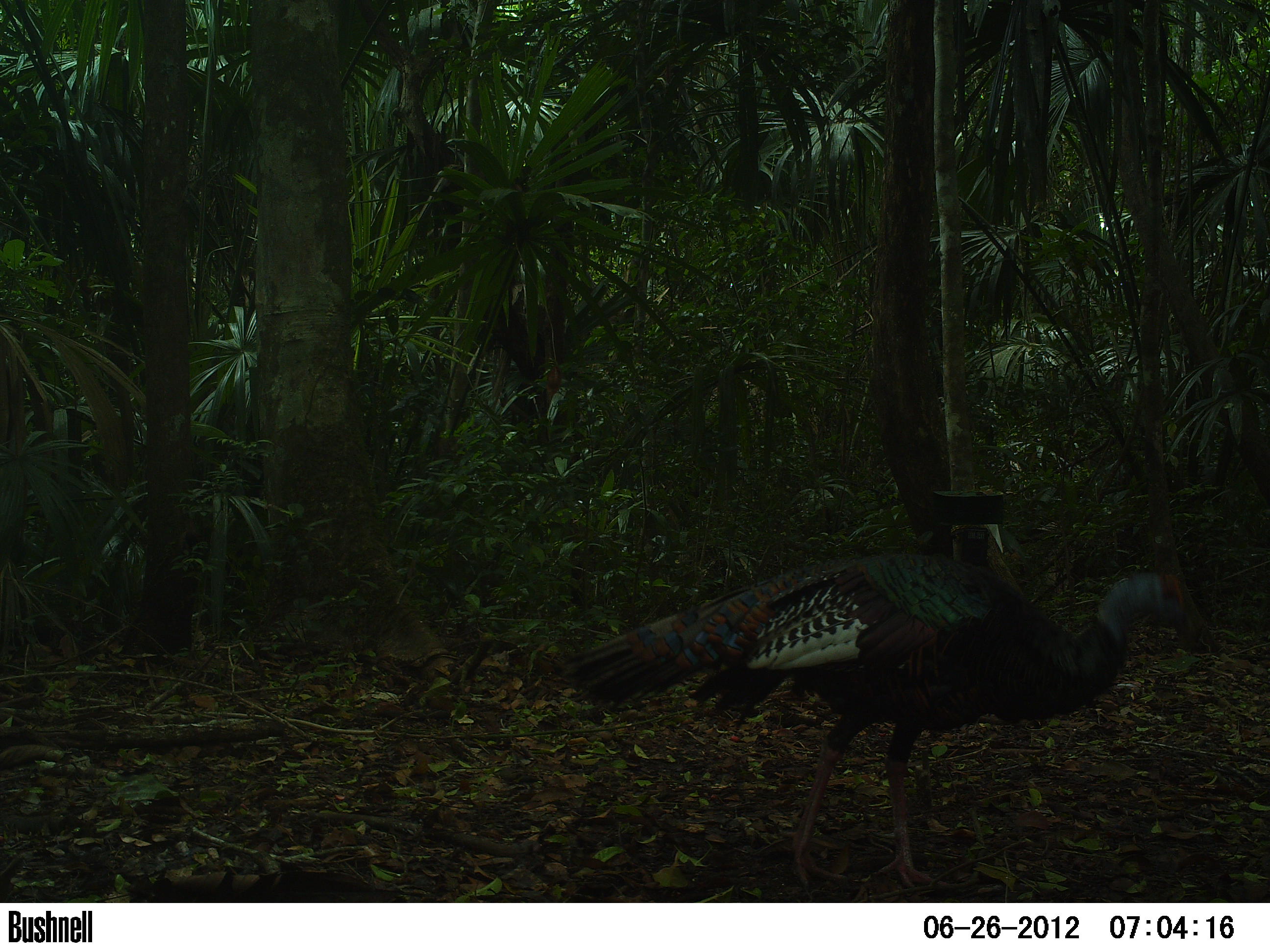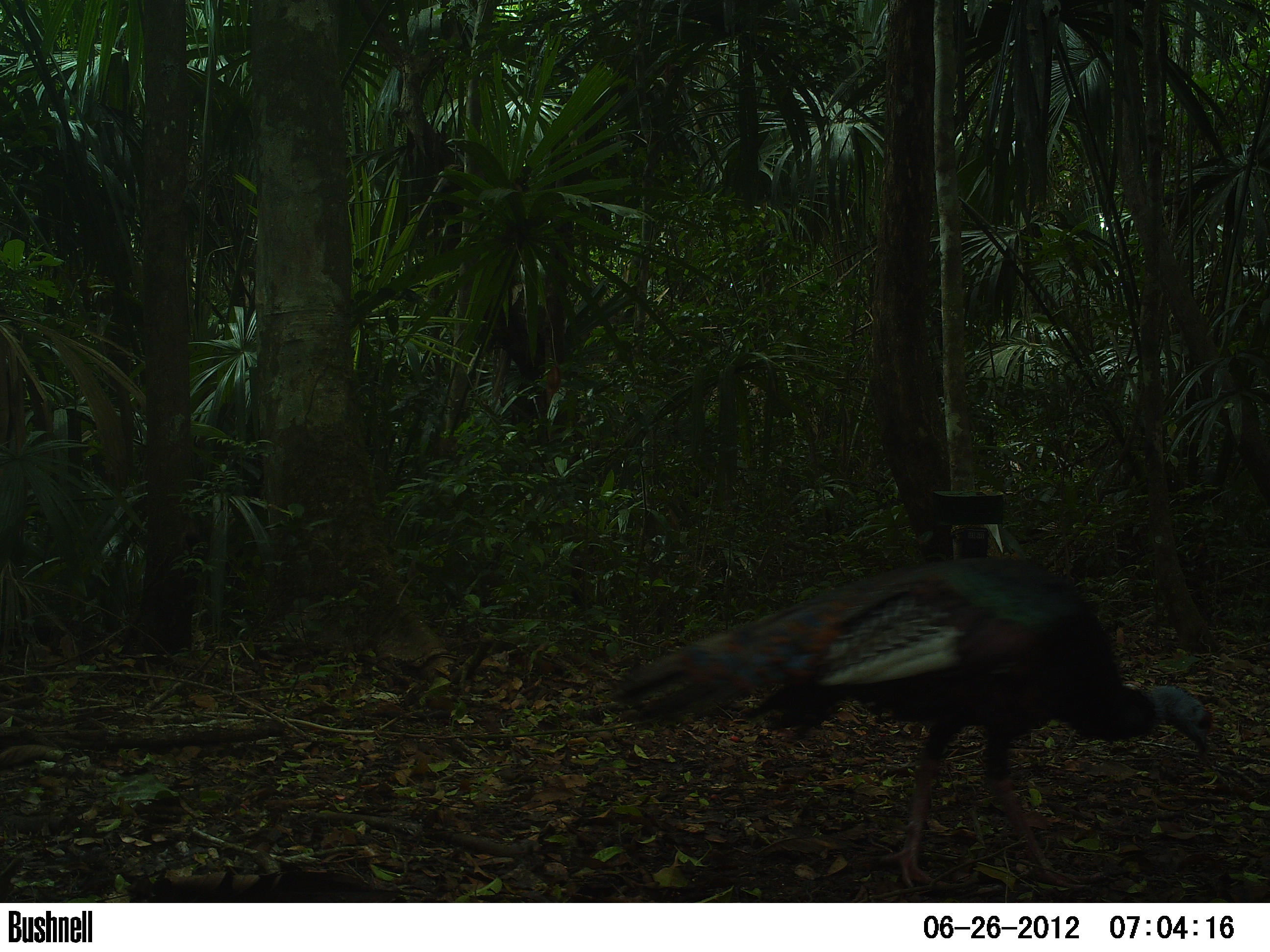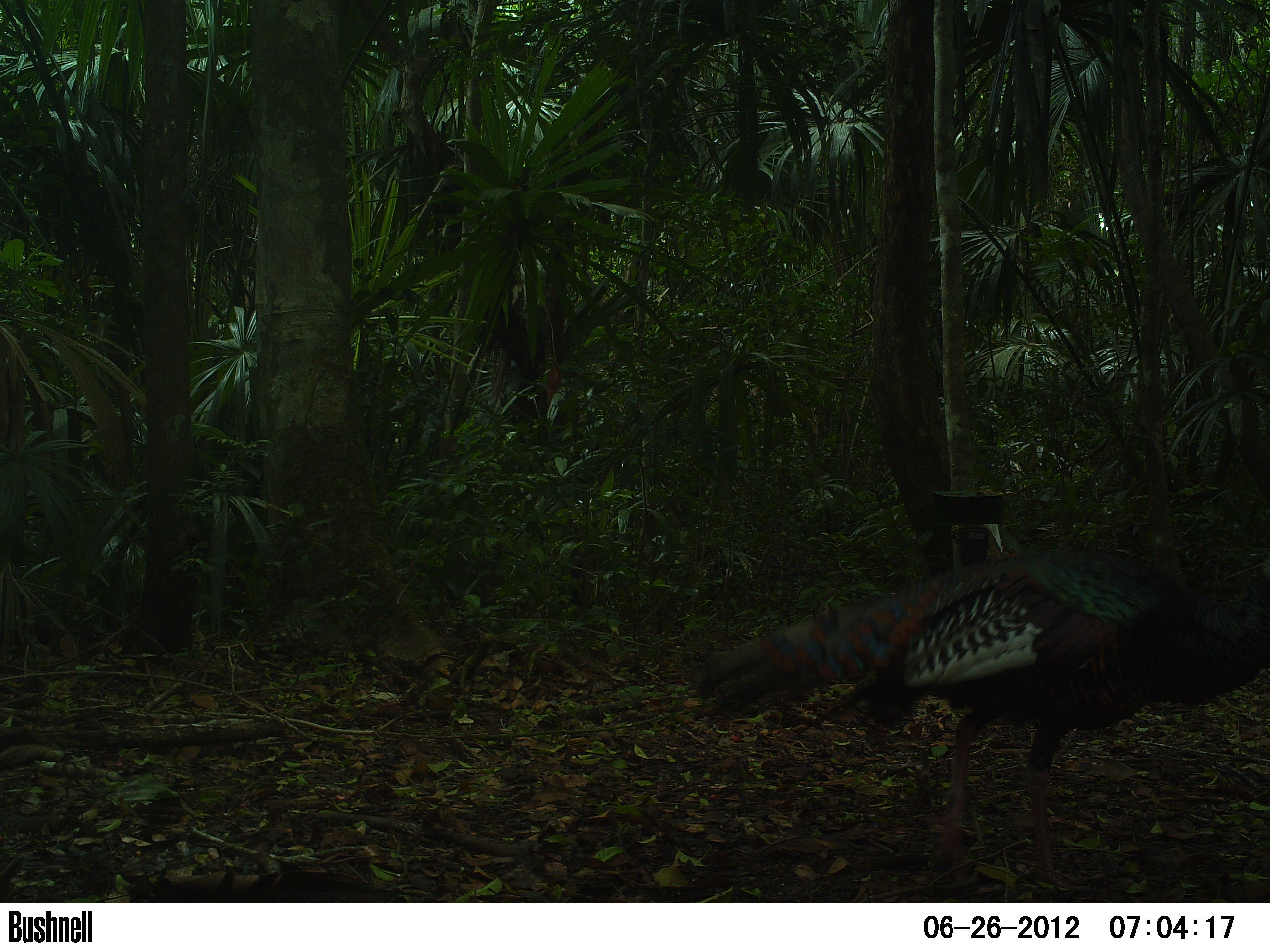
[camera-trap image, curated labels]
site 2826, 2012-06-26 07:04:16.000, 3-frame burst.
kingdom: Animalia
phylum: Chordata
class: Aves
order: Galliformes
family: Phasianidae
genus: Meleagris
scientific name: Meleagris ocellata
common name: ocellated turkey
Meleagris ocellata (ocellated turkey), count 1, age adult.